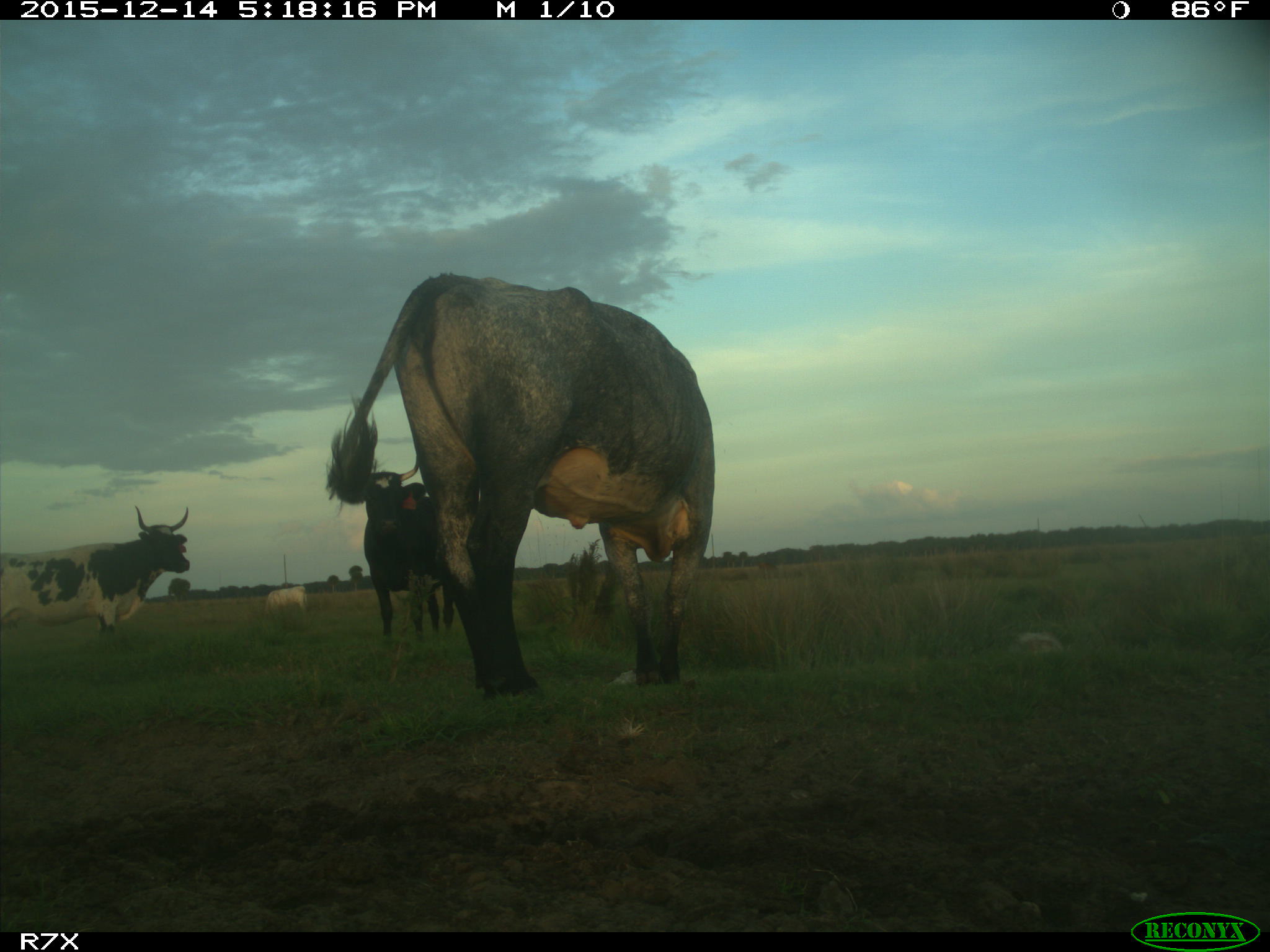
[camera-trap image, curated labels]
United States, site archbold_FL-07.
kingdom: Animalia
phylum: Chordata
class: Mammalia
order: Artiodactyla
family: Bovidae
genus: Bos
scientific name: Bos taurus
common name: domestic cow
Bos taurus (domestic cow).